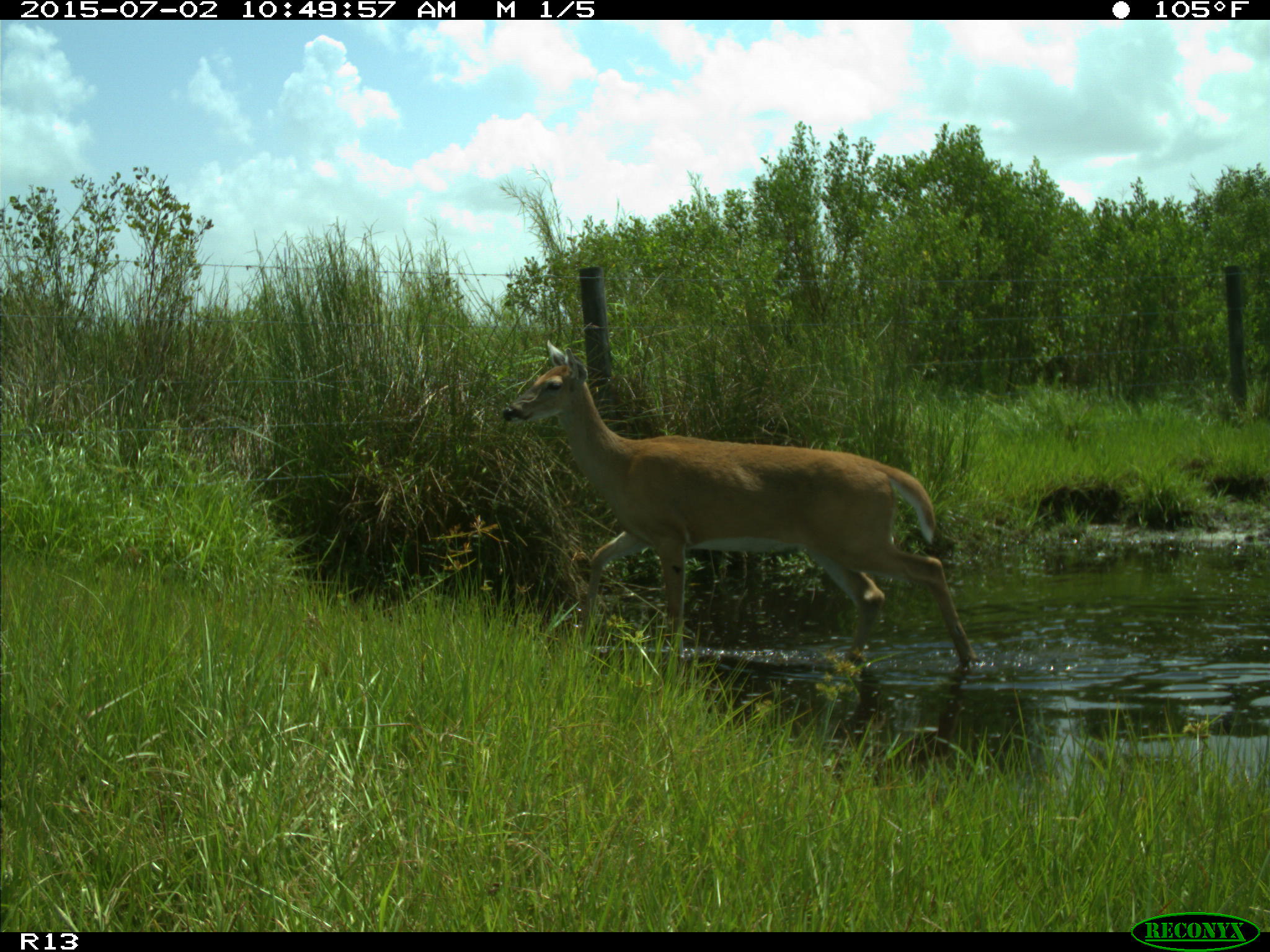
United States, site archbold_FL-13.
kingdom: Animalia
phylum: Chordata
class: Mammalia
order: Artiodactyla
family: Cervidae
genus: Odocoileus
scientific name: Odocoileus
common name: deer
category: unidentified deer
Unidentified deer (deer) (Odocoileus).